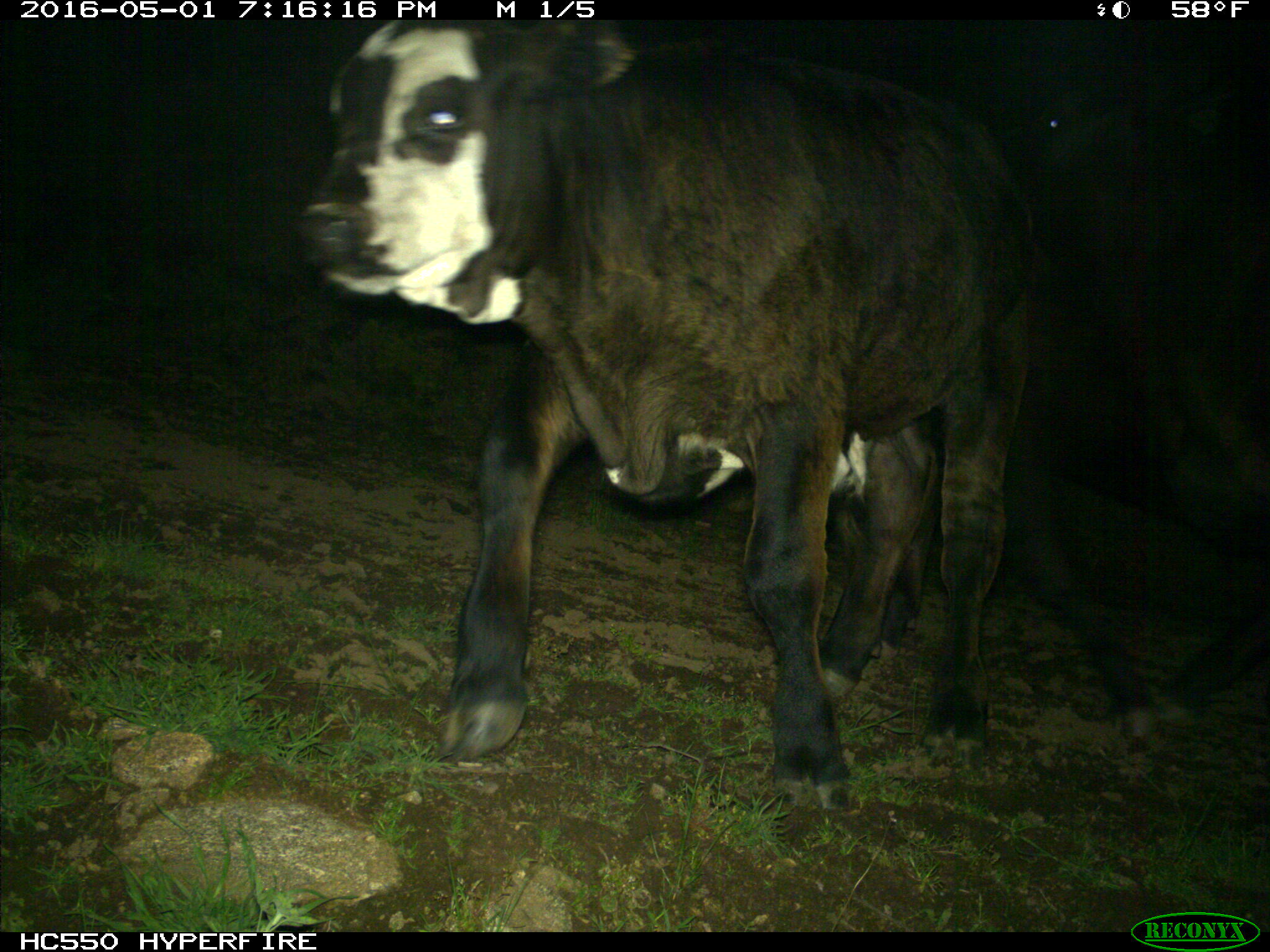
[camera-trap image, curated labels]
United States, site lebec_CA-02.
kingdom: Animalia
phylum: Chordata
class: Mammalia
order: Artiodactyla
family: Bovidae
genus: Bos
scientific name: Bos taurus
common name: domestic cow